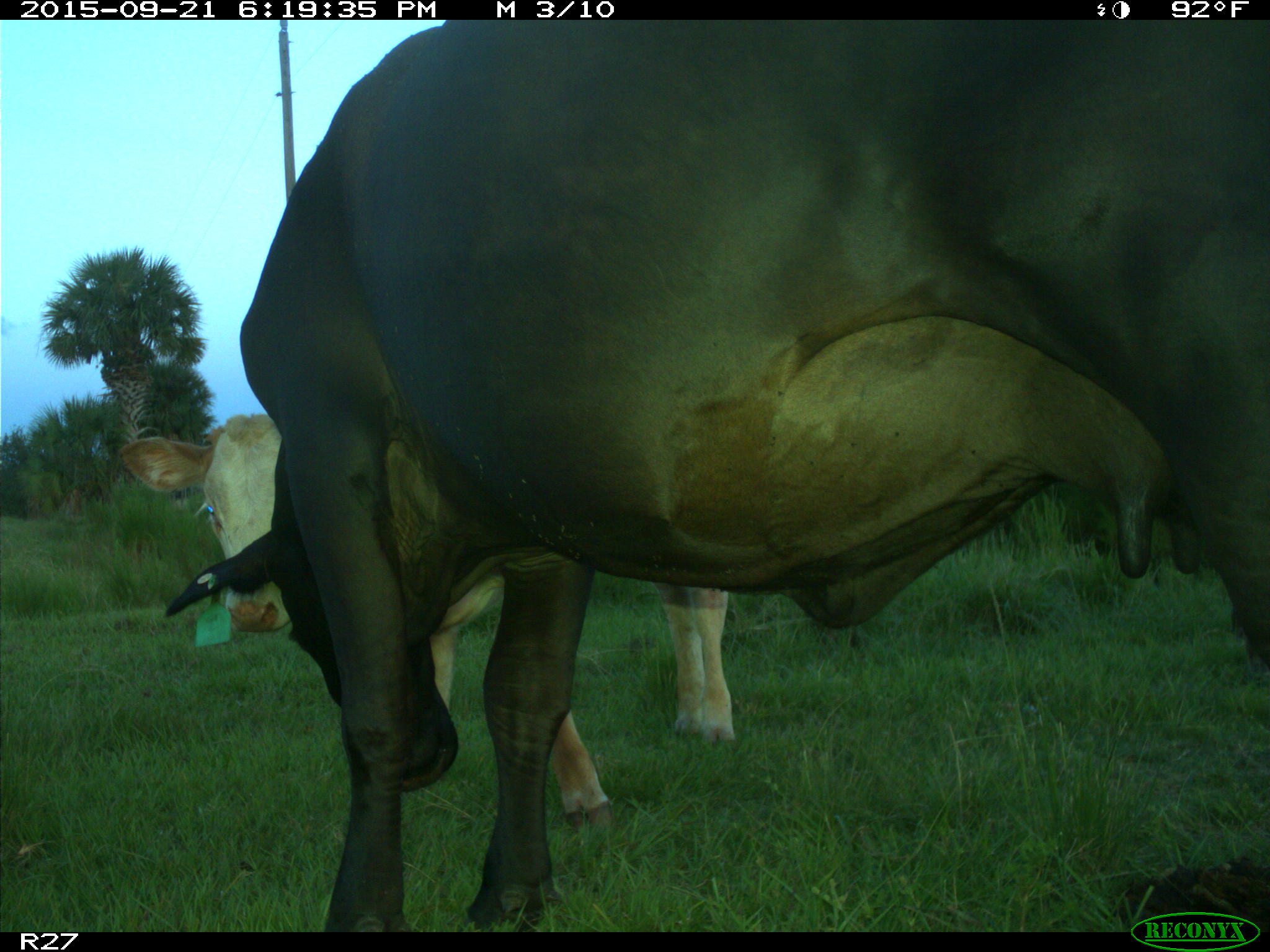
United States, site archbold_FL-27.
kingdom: Animalia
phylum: Chordata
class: Mammalia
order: Artiodactyla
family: Bovidae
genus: Bos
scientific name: Bos taurus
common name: domestic cow